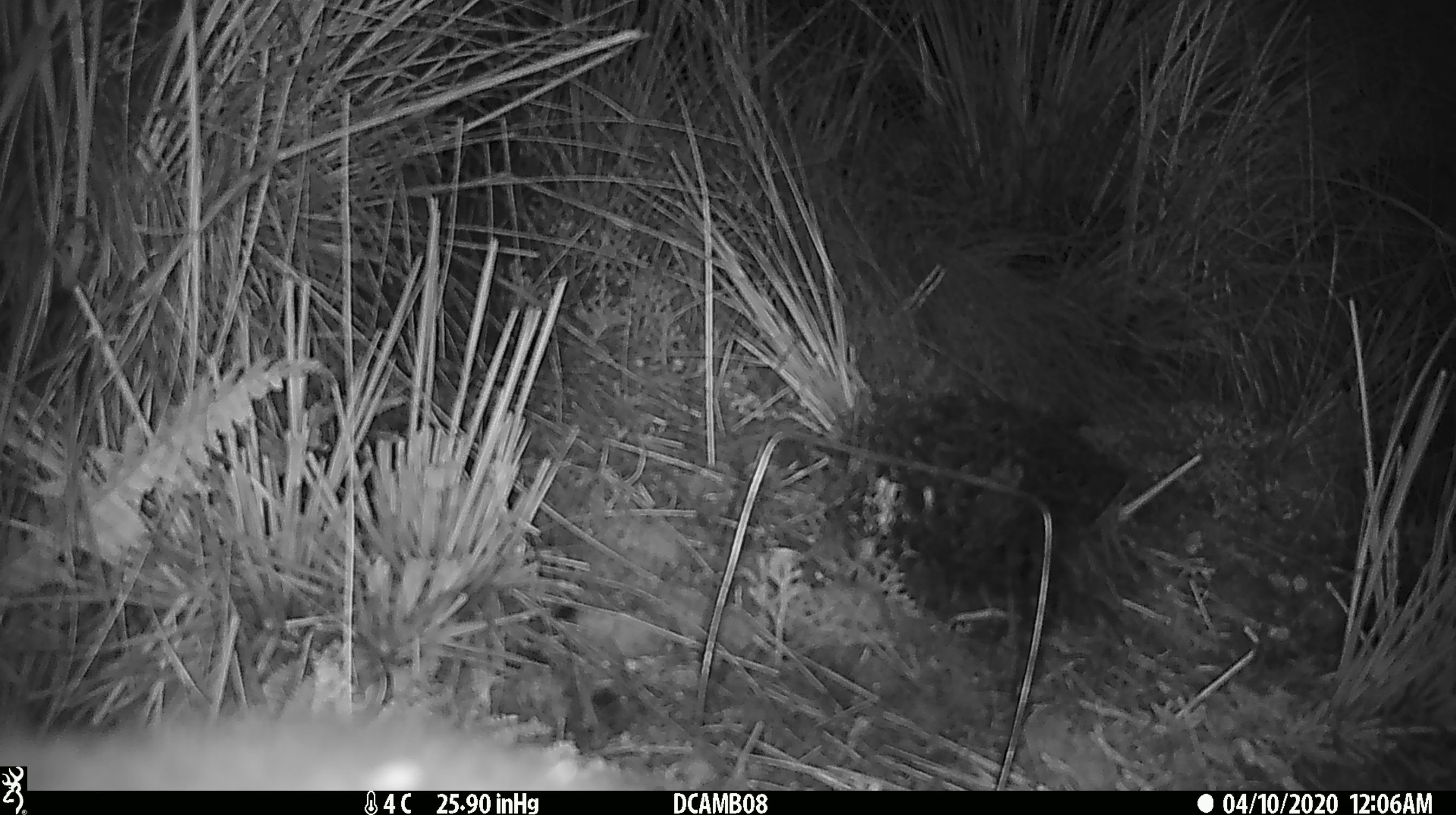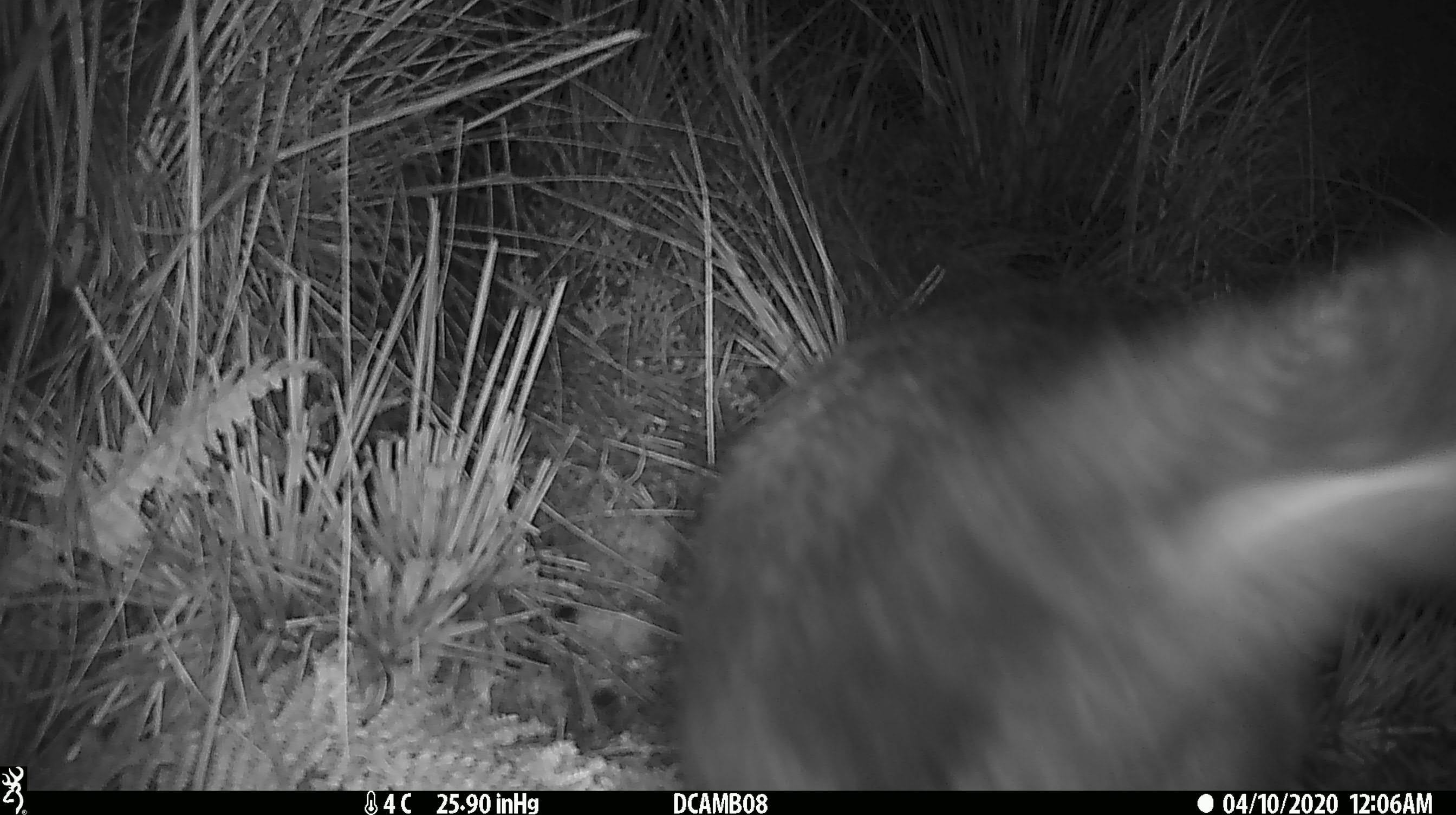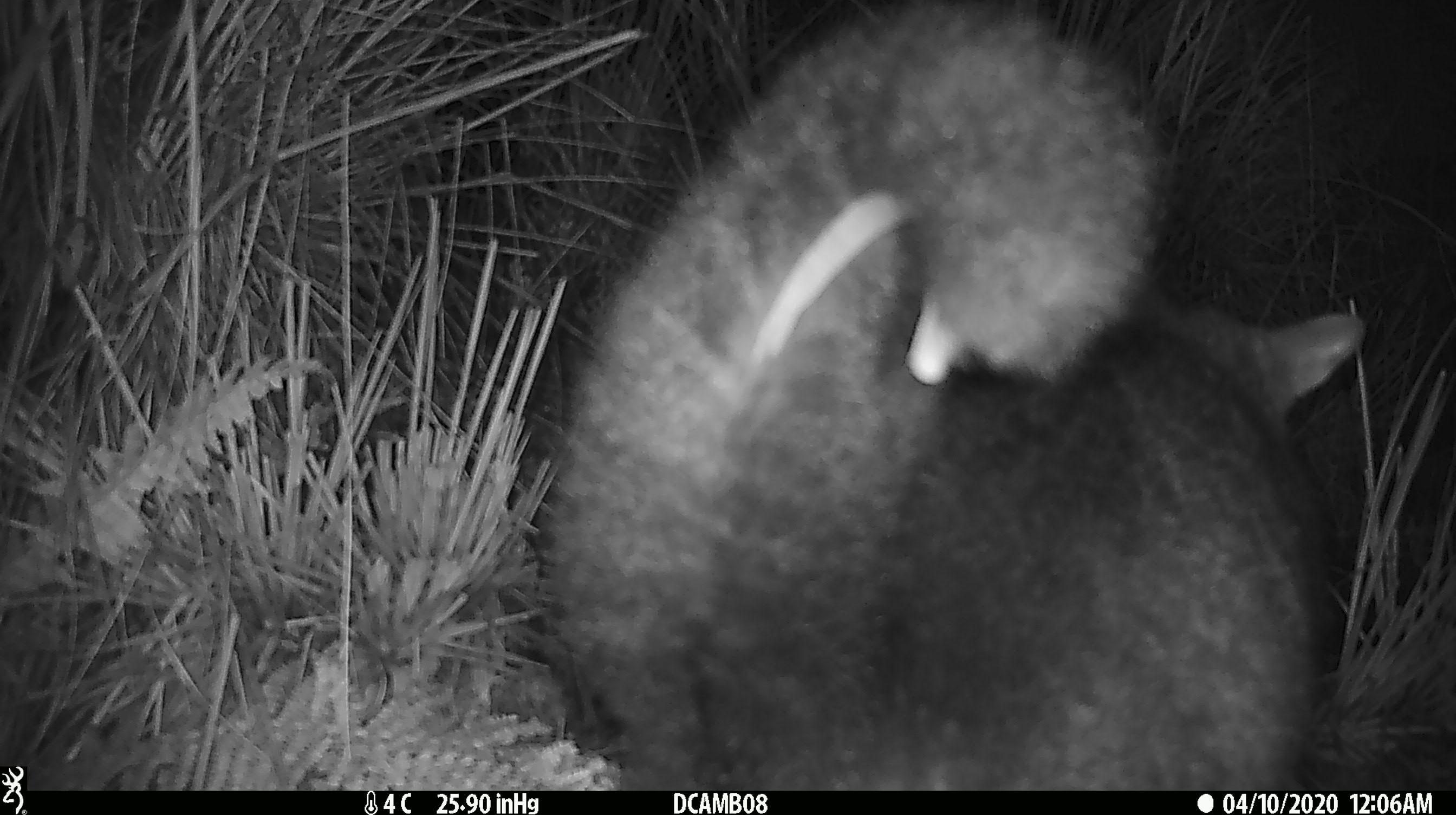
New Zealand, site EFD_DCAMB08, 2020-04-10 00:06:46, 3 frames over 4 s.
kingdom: Animalia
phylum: Chordata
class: Mammalia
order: Diprotodontia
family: Phalangeridae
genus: Trichosurus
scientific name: Trichosurus vulpecula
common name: common brushtail possum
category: possum